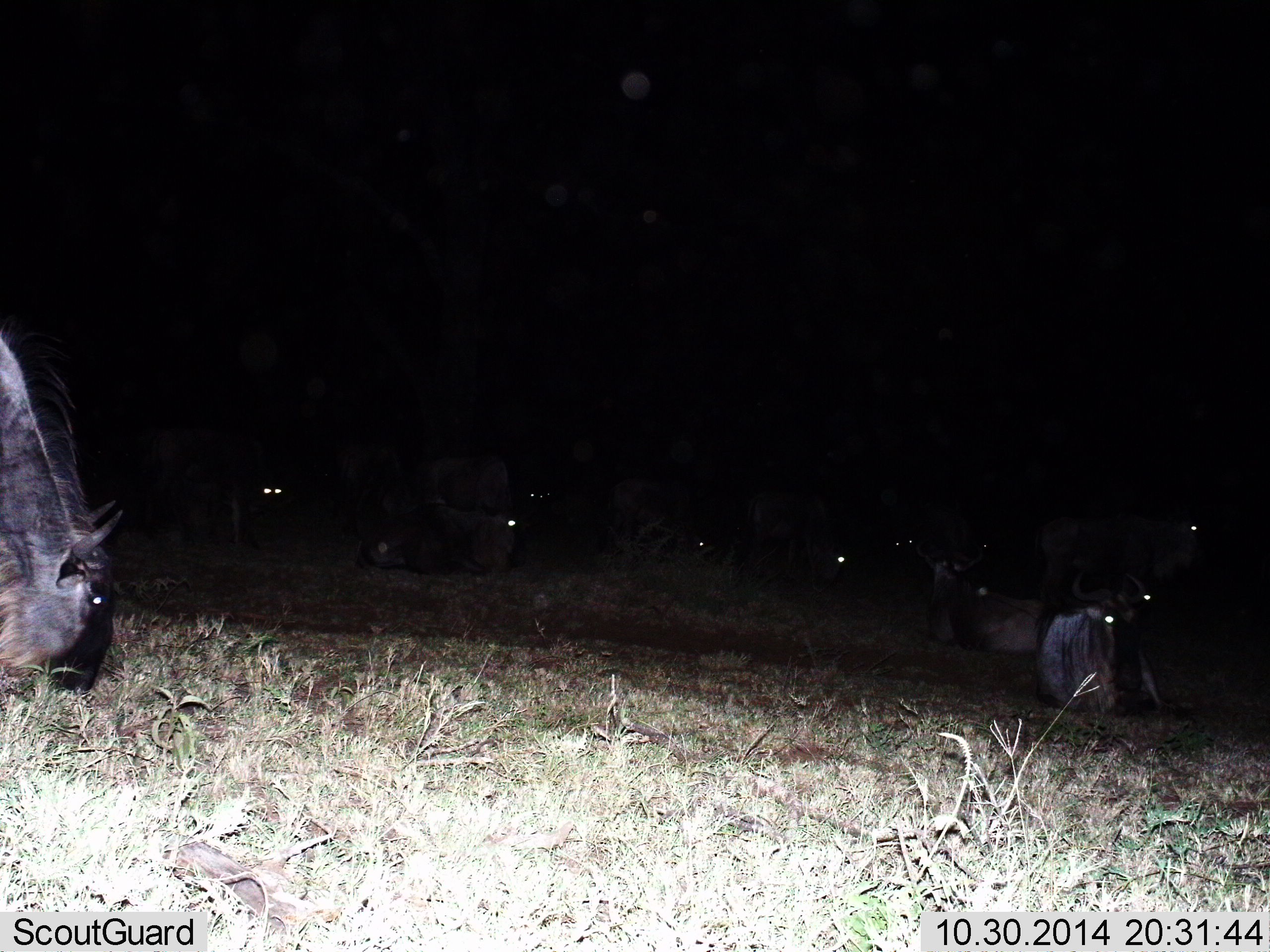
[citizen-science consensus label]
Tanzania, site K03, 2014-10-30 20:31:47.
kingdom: Animalia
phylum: Chordata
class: Mammalia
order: Artiodactyla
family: Bovidae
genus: Connochaetes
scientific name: Connochaetes taurinus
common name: blue wildebeest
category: wildebeest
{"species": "wildebeest (blue wildebeest) (Connochaetes taurinus)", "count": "11-50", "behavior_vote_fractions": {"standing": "50%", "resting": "50%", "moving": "0%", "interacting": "0%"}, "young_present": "0%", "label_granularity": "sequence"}